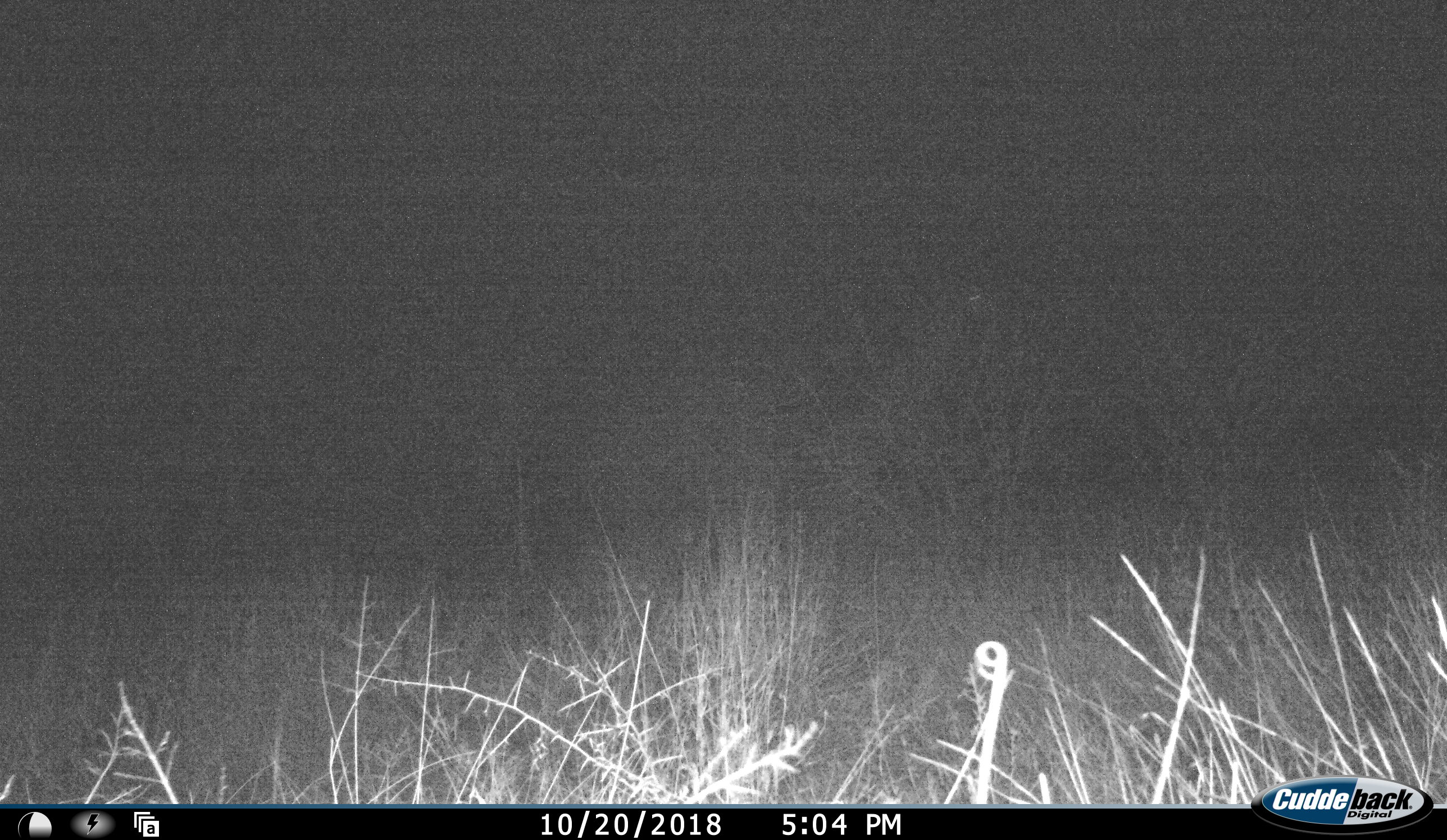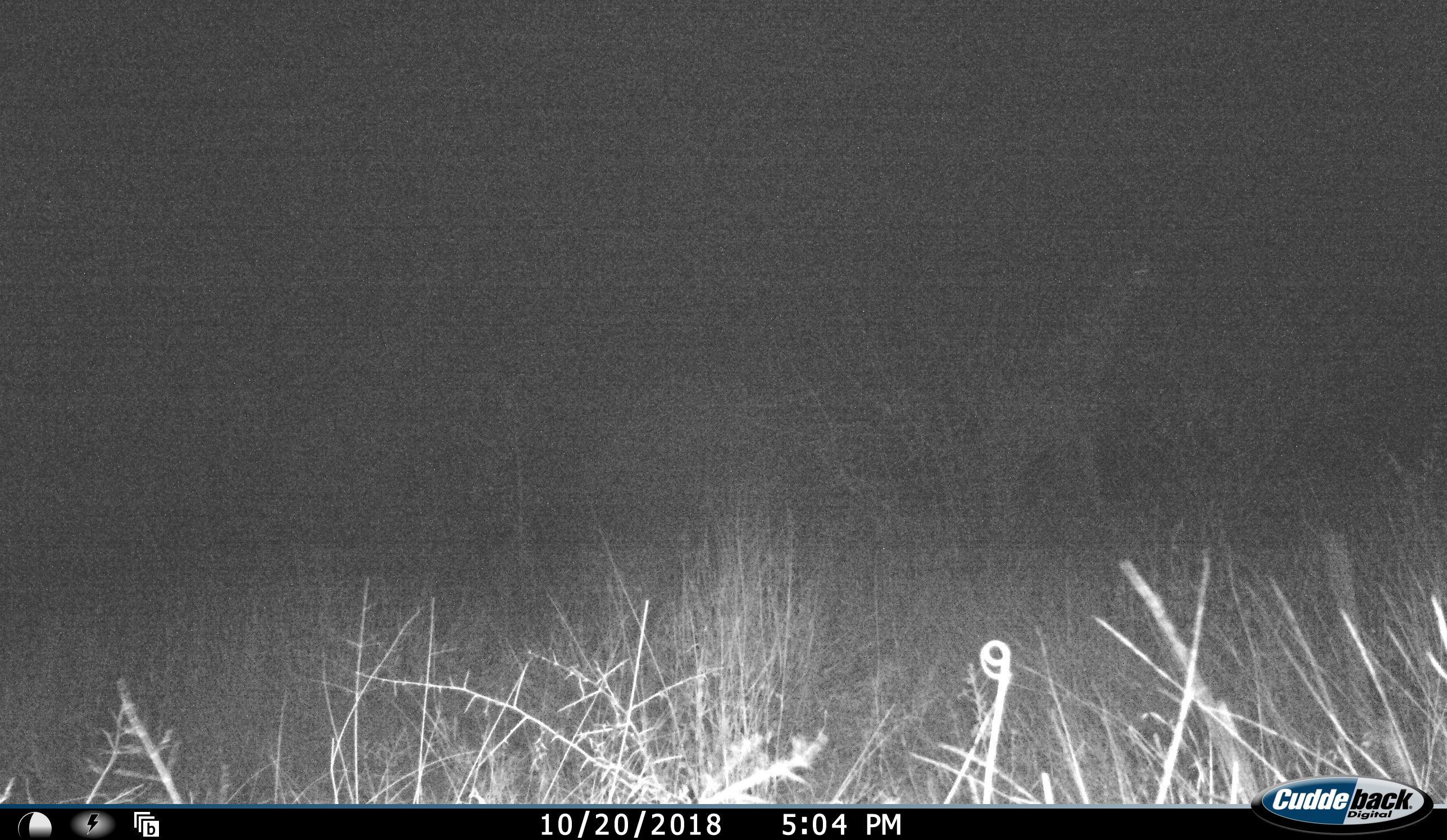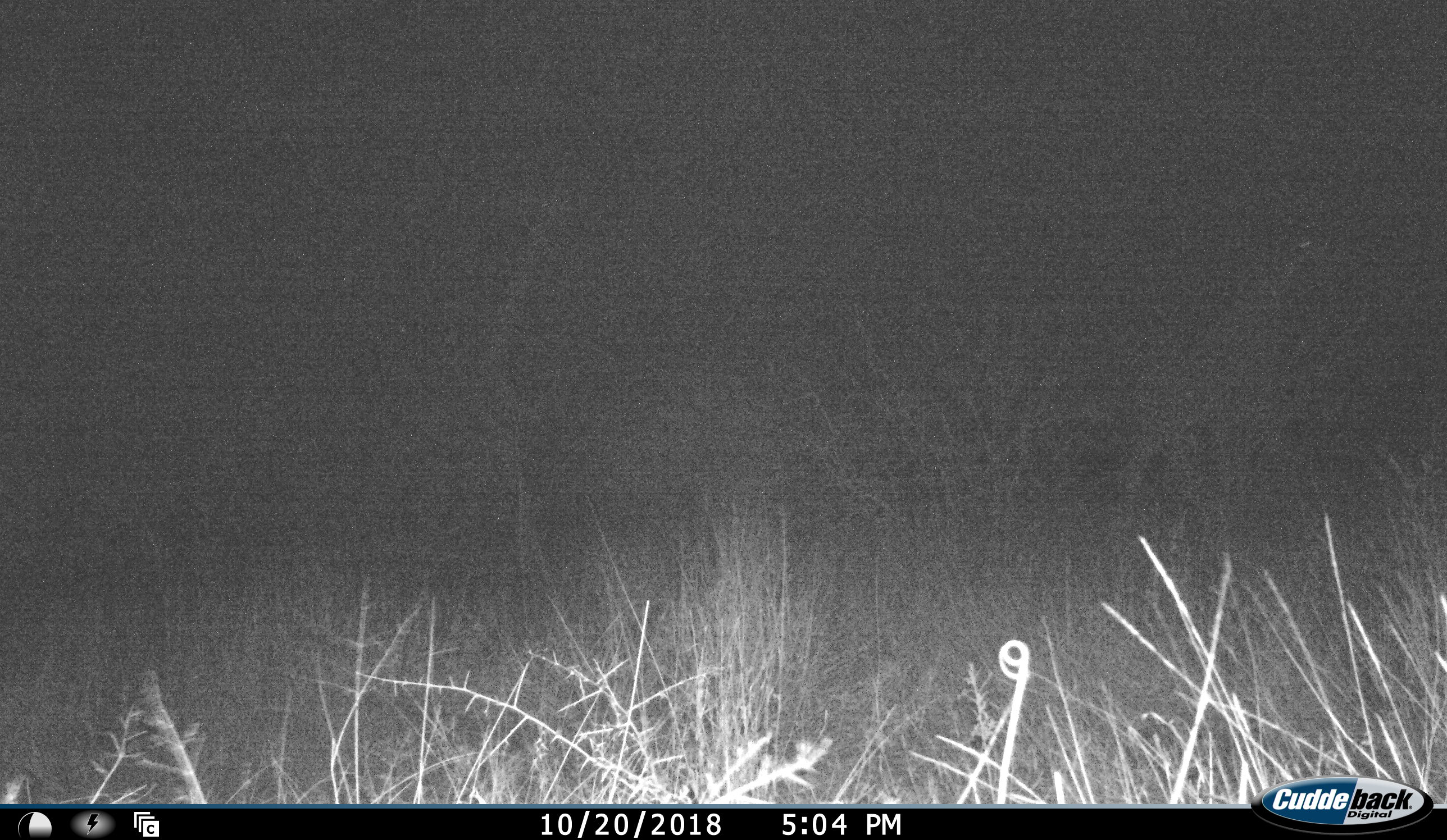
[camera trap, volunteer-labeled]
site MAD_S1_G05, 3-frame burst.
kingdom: Animalia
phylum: Chordata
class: Mammalia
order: Artiodactyla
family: Giraffidae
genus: Giraffa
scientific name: Giraffa camelopardalis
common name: giraffe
Giraffe (Giraffa camelopardalis), count 1. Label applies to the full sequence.